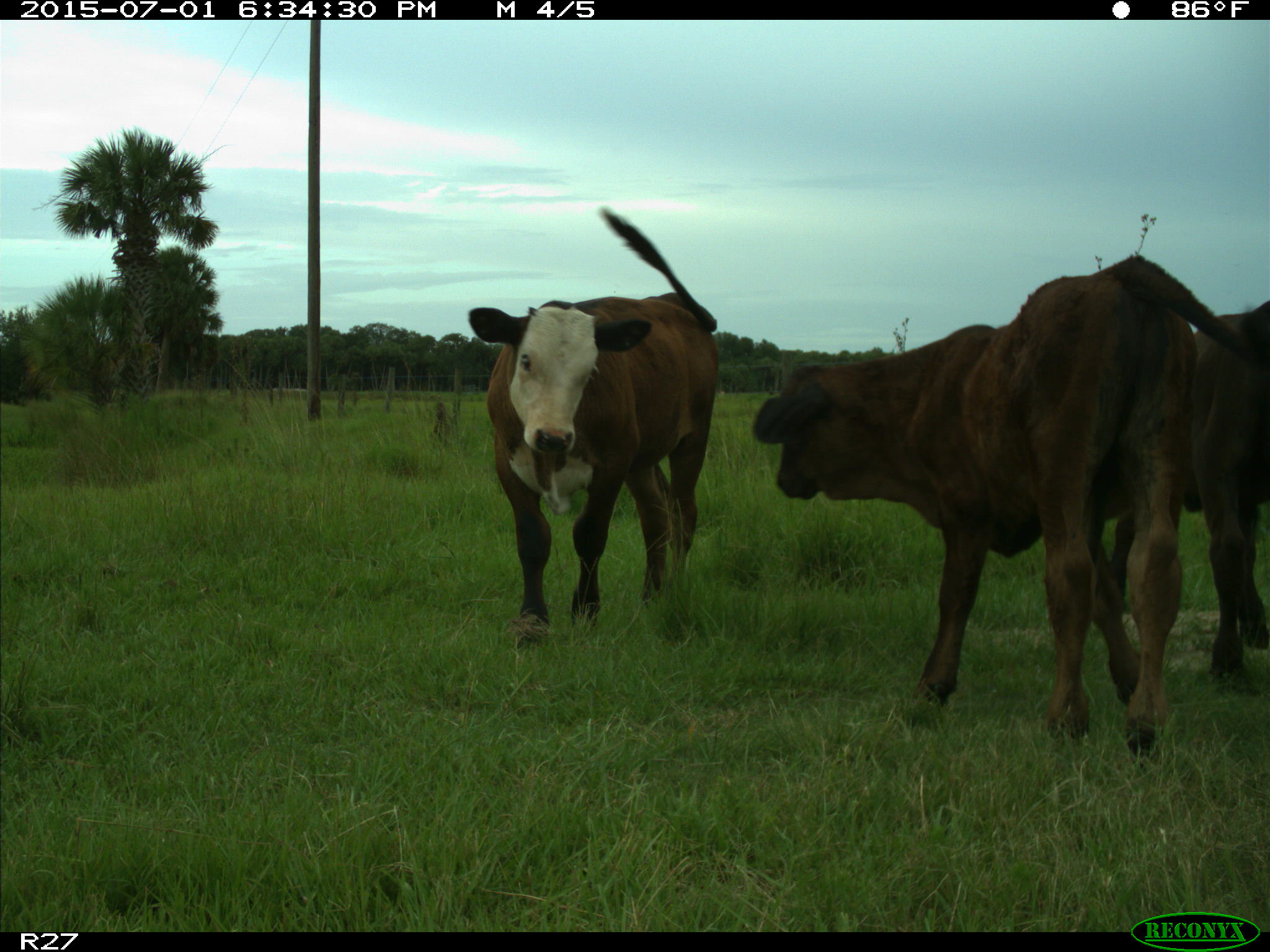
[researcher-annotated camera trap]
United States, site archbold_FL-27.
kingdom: Animalia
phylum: Chordata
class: Mammalia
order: Artiodactyla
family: Bovidae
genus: Bos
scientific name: Bos taurus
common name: domestic cow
Bos taurus (domestic cow).